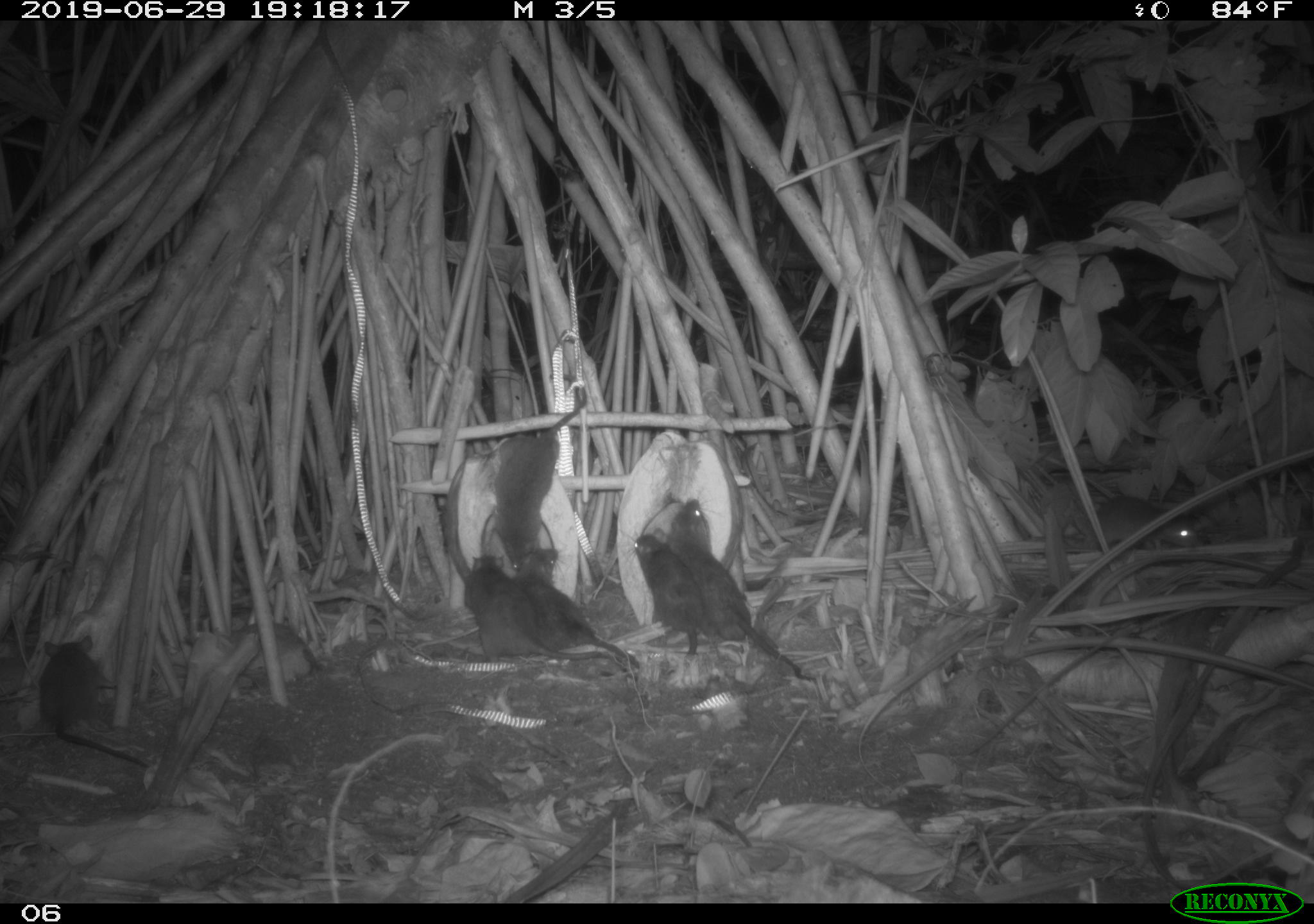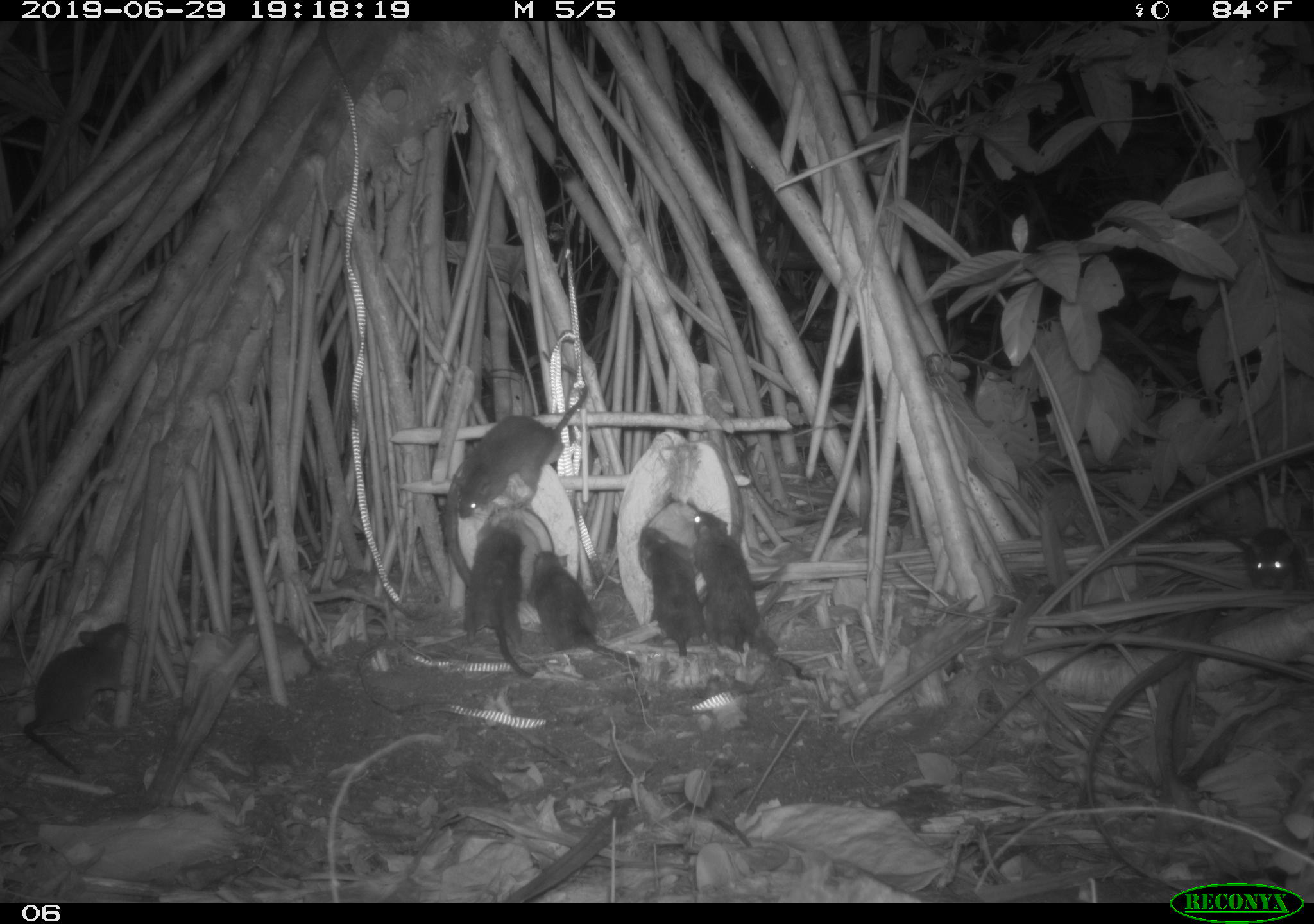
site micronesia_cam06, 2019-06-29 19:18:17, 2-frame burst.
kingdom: Animalia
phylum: Chordata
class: Mammalia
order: Rodentia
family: Muridae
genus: Rattus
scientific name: Rattus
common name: rat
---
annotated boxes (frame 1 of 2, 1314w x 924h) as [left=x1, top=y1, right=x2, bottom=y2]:
rat: [left=664, top=492, right=809, bottom=678]; [left=31, top=631, right=158, bottom=772]; [left=493, top=393, right=594, bottom=563]; [left=513, top=540, right=640, bottom=671]; [left=457, top=544, right=588, bottom=667]; [left=629, top=528, right=712, bottom=663]; [left=1066, top=484, right=1211, bottom=561]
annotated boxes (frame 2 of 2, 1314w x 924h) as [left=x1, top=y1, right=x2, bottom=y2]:
rat: [left=454, top=343, right=592, bottom=534]; [left=688, top=507, right=820, bottom=689]; [left=14, top=615, right=142, bottom=787]; [left=524, top=545, right=642, bottom=672]; [left=459, top=518, right=541, bottom=686]; [left=635, top=522, right=715, bottom=663]; [left=1215, top=518, right=1312, bottom=599]